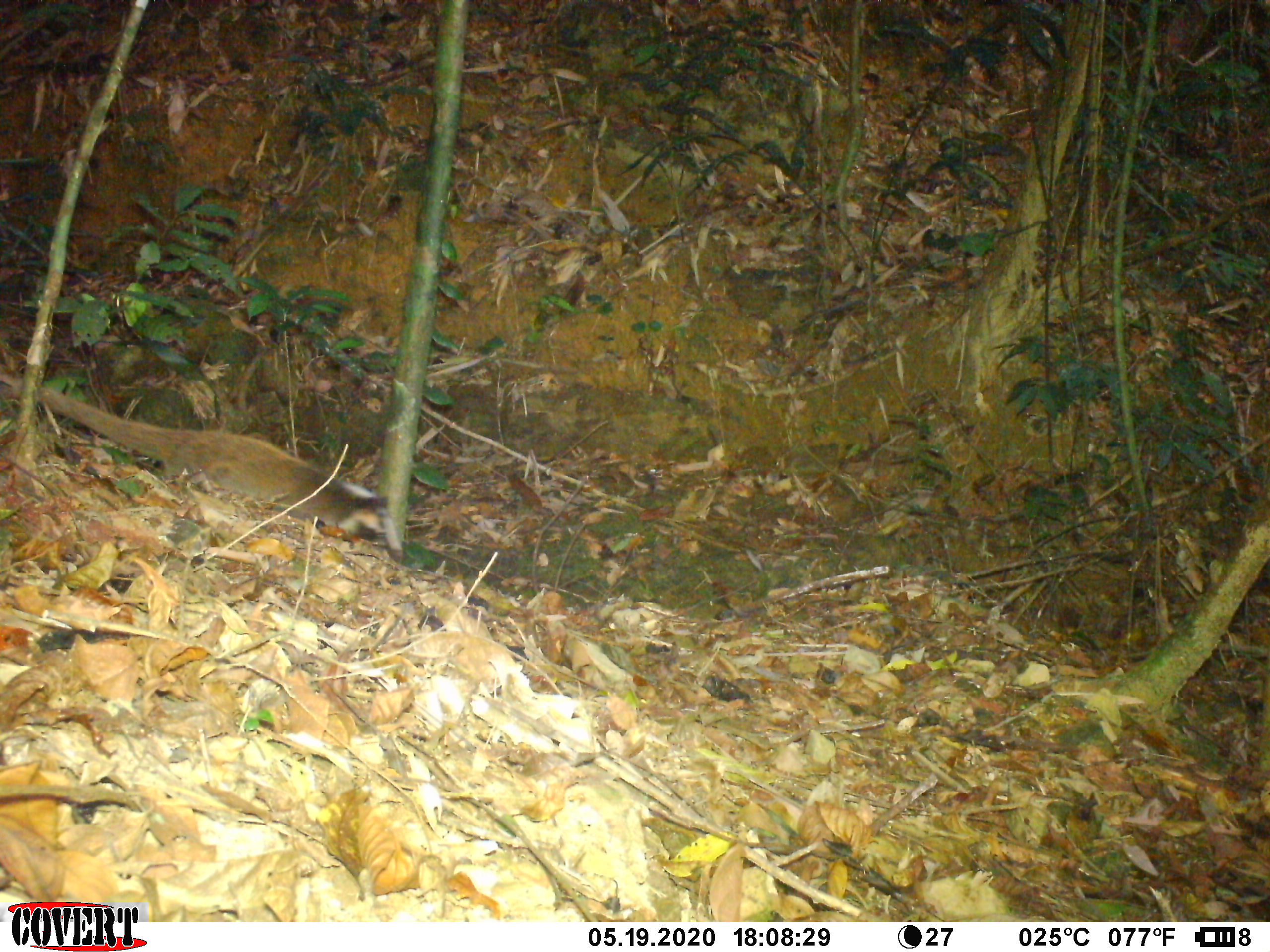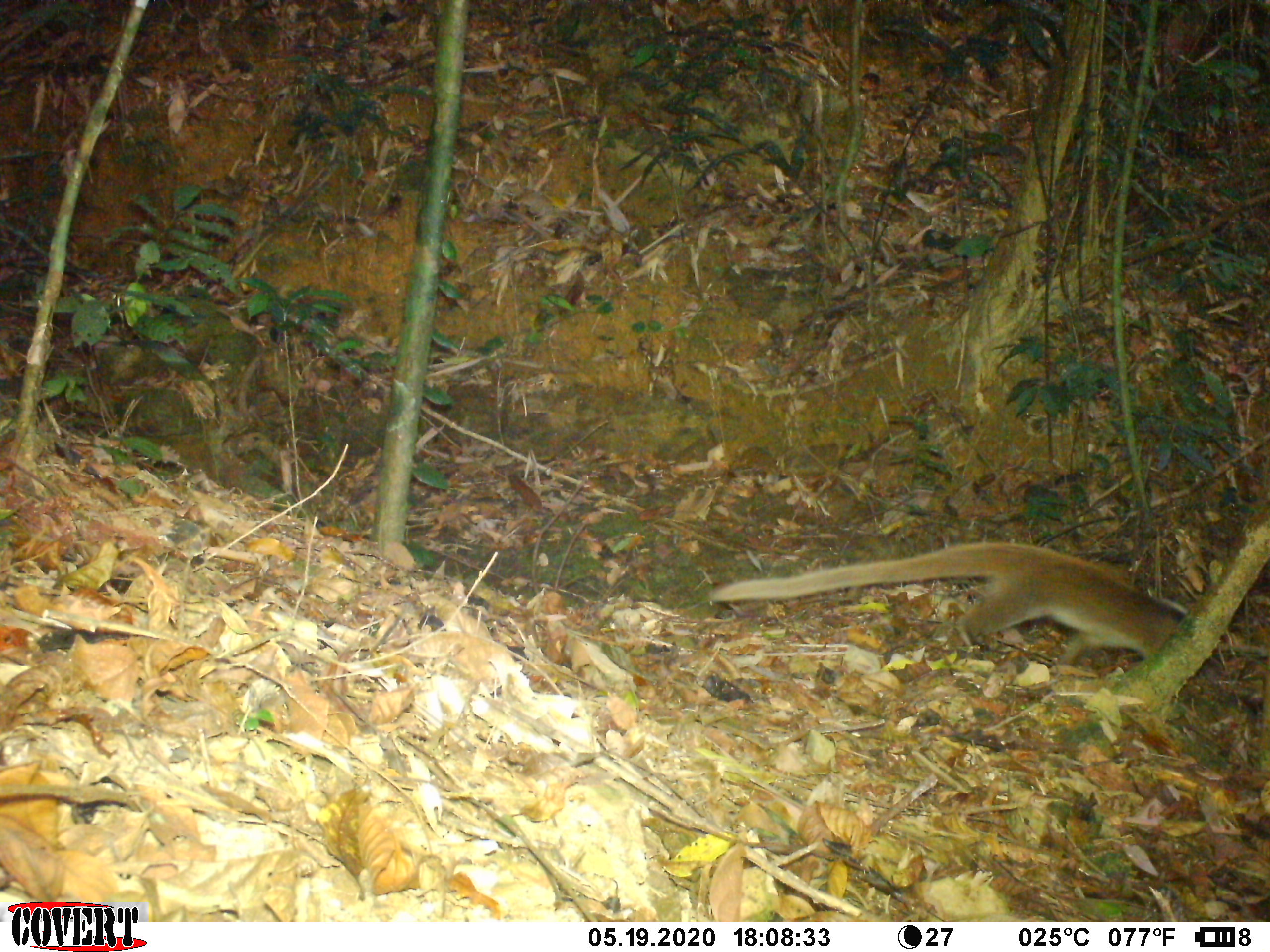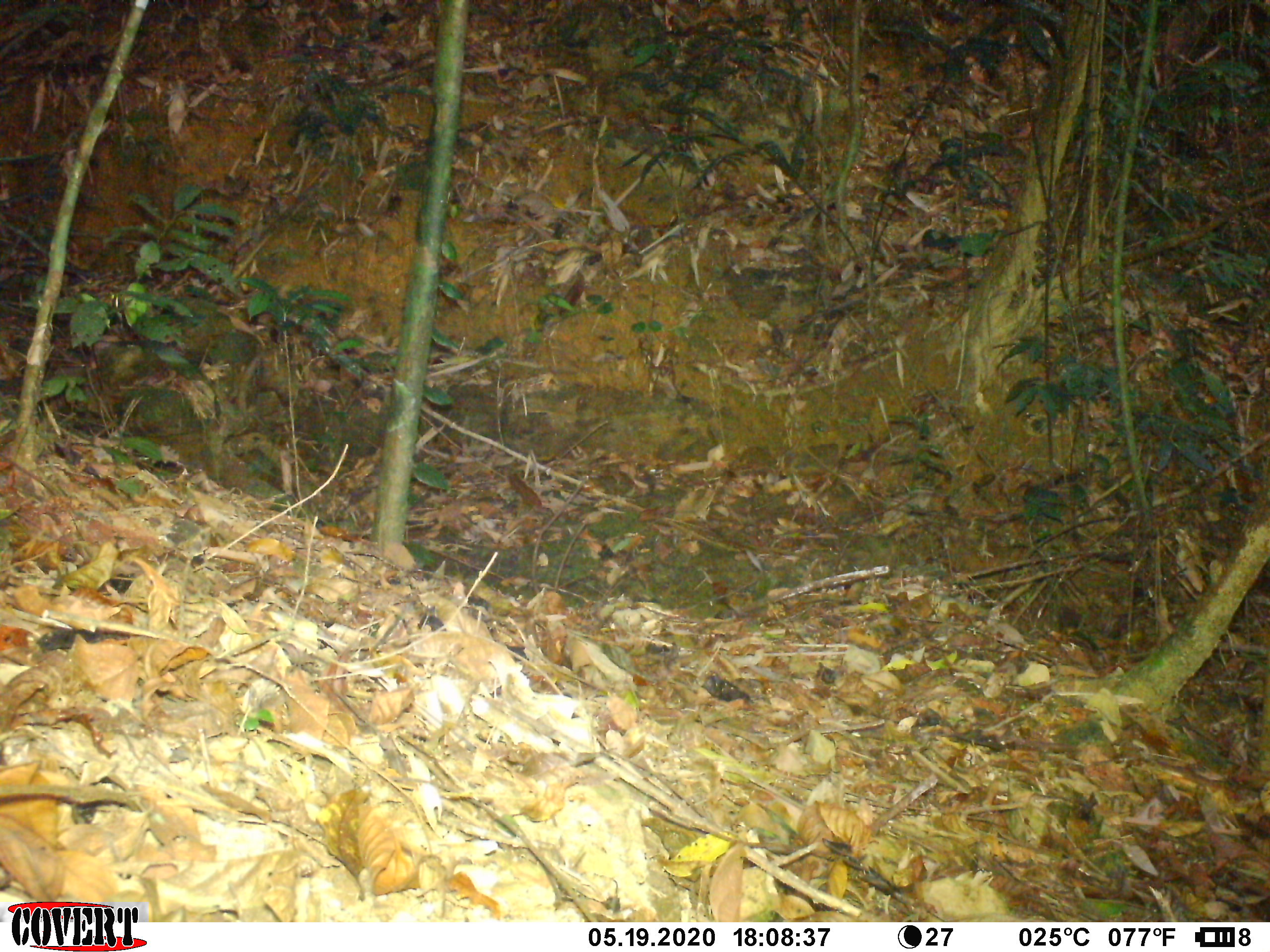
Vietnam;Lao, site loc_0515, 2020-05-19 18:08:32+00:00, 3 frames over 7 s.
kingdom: Animalia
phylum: Chordata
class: Mammalia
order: Carnivora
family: Viverridae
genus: Paguma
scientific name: Paguma larvata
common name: masked palm civet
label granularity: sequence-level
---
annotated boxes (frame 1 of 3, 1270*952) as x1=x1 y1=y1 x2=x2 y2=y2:
masked palm civet: x1=0 y1=362 x2=403 y2=563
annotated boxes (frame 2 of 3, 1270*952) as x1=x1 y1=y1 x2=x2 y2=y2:
masked palm civet: x1=708 y1=540 x2=1228 y2=685